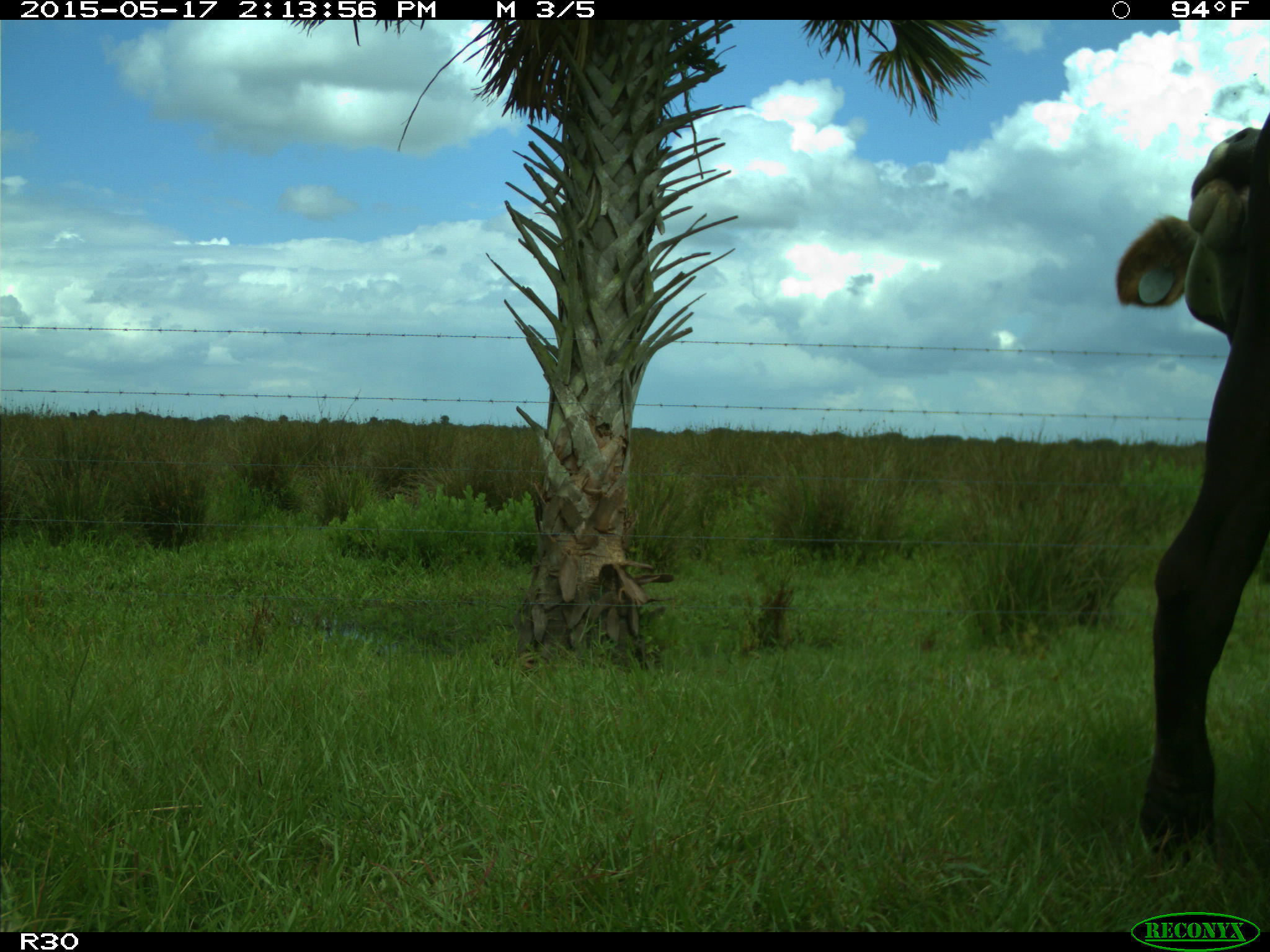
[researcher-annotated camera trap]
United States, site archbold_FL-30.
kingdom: Animalia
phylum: Chordata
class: Mammalia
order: Artiodactyla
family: Bovidae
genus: Bos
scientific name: Bos taurus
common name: domestic cow